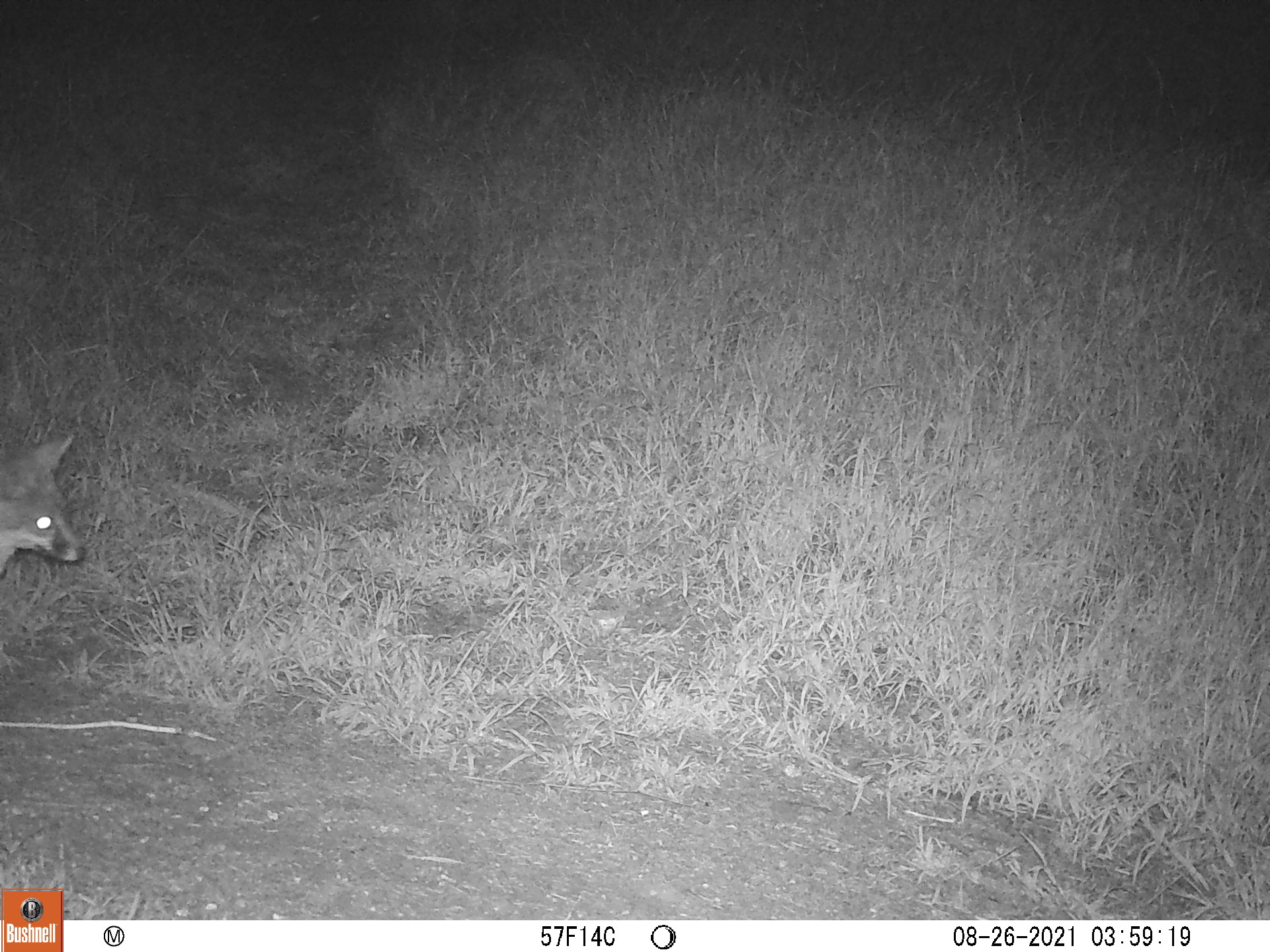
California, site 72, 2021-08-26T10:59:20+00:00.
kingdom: Animalia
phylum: Chordata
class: Mammalia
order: Carnivora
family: Canidae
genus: Urocyon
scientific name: Urocyon cinereoargenteus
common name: gray fox